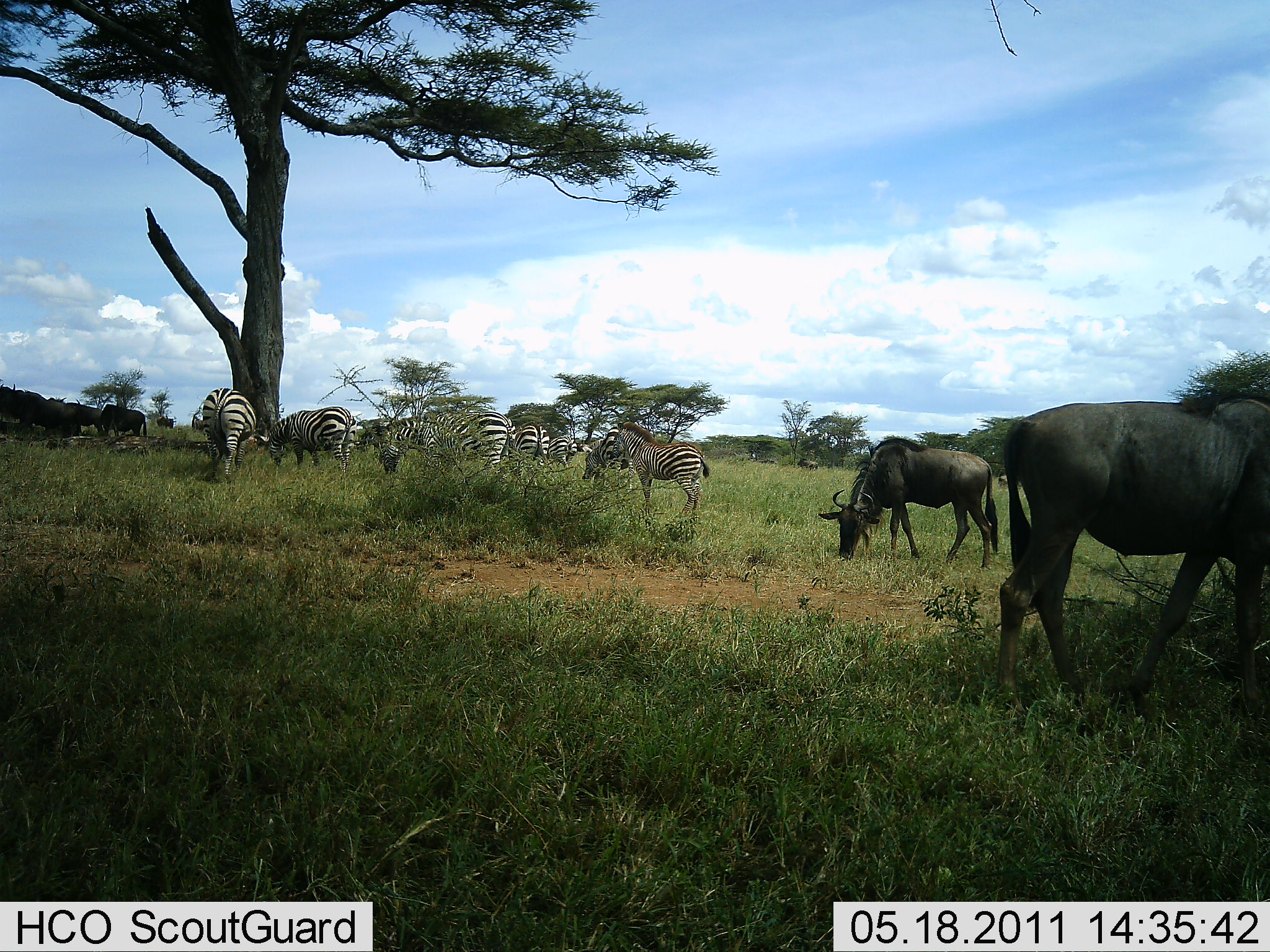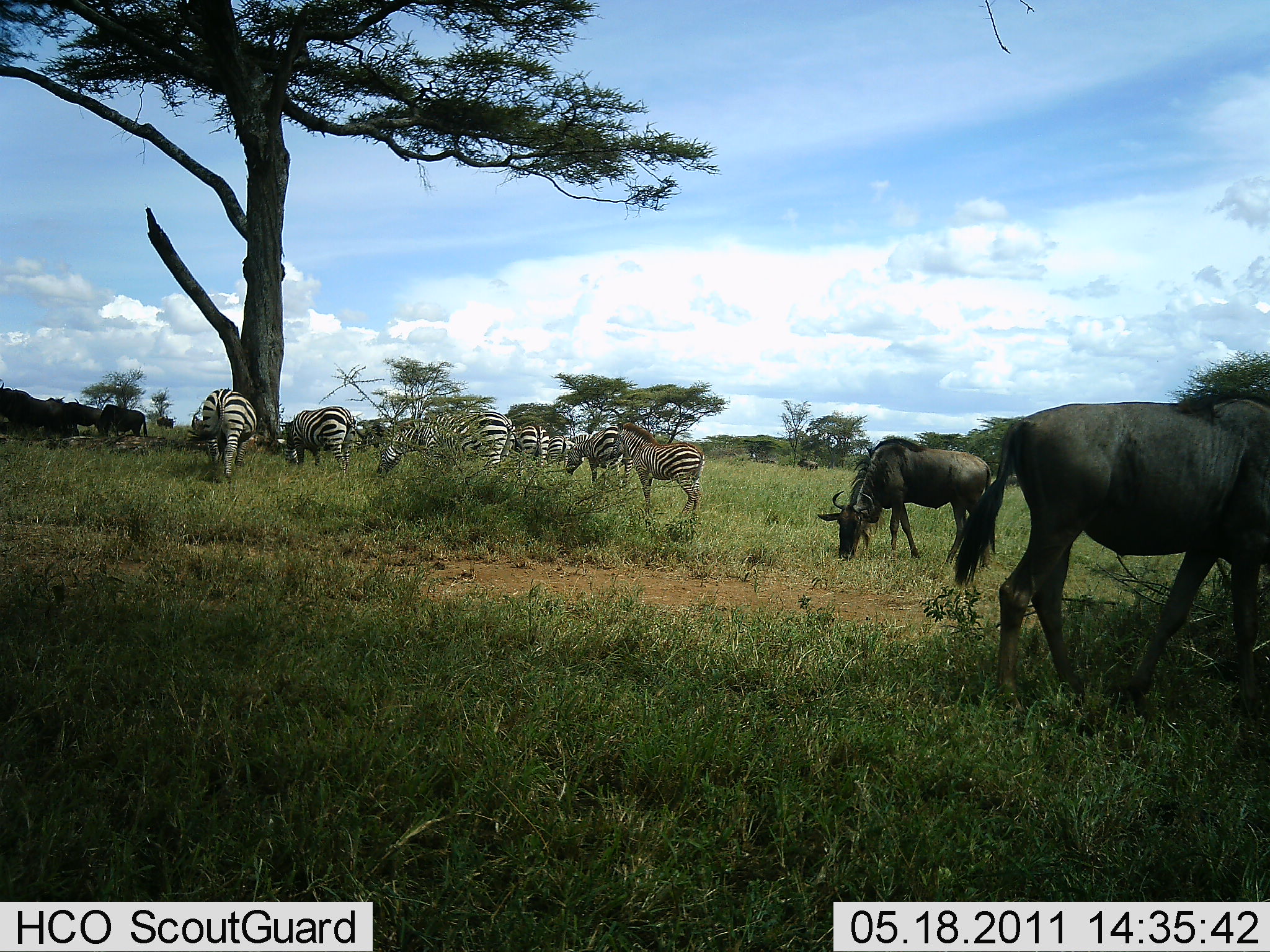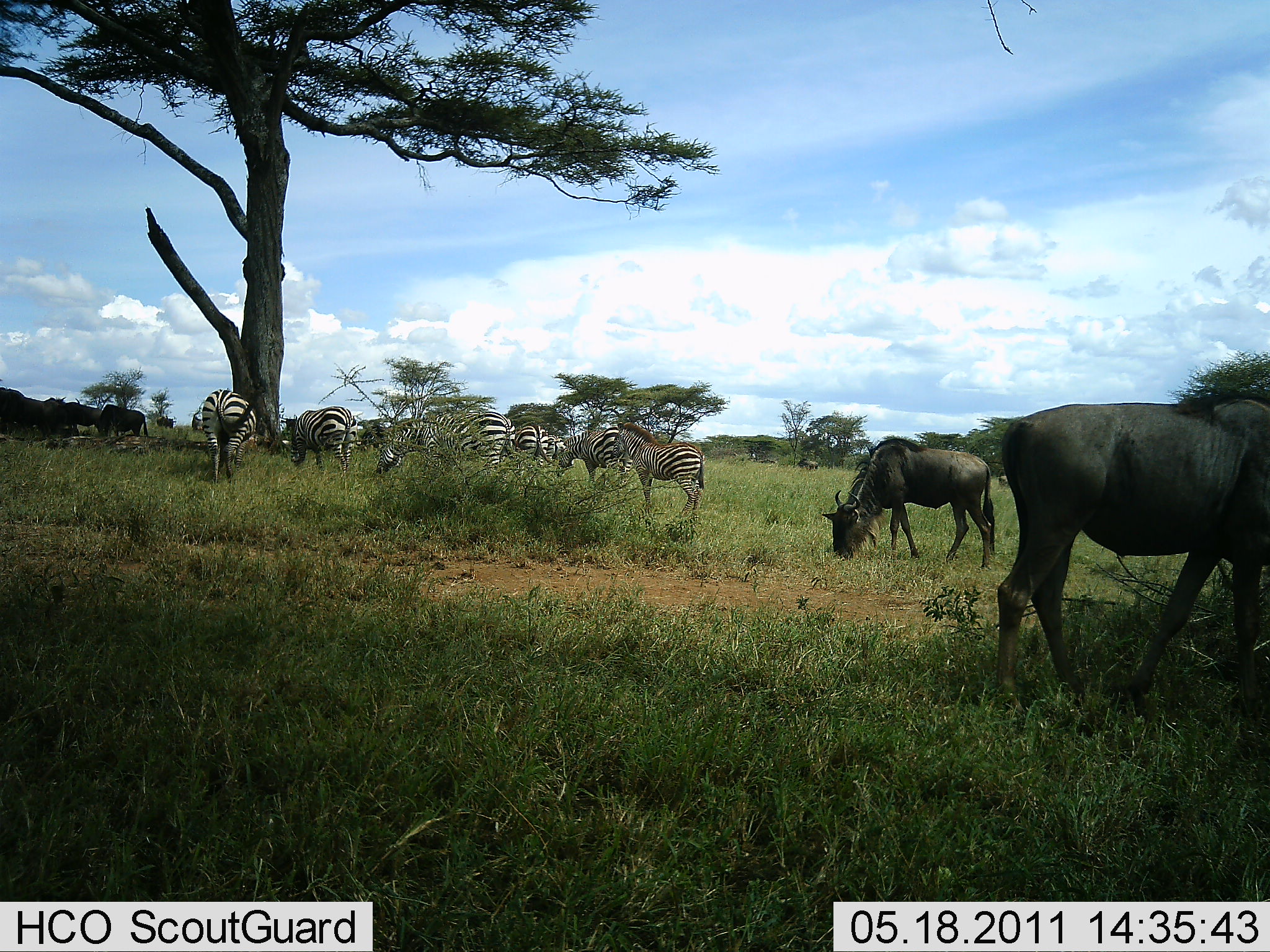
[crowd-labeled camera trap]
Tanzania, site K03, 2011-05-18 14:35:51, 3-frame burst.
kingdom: Animalia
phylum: Chordata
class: Mammalia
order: Artiodactyla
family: Bovidae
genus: Connochaetes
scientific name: Connochaetes taurinus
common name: blue wildebeest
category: wildebeest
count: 6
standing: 50%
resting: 8%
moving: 0%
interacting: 0%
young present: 0%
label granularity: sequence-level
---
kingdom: Animalia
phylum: Chordata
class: Mammalia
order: Perissodactyla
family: Equidae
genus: Equus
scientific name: Equus quagga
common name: plains zebra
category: zebra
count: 8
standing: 58%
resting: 8%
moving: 0%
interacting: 0%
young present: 0%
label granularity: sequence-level